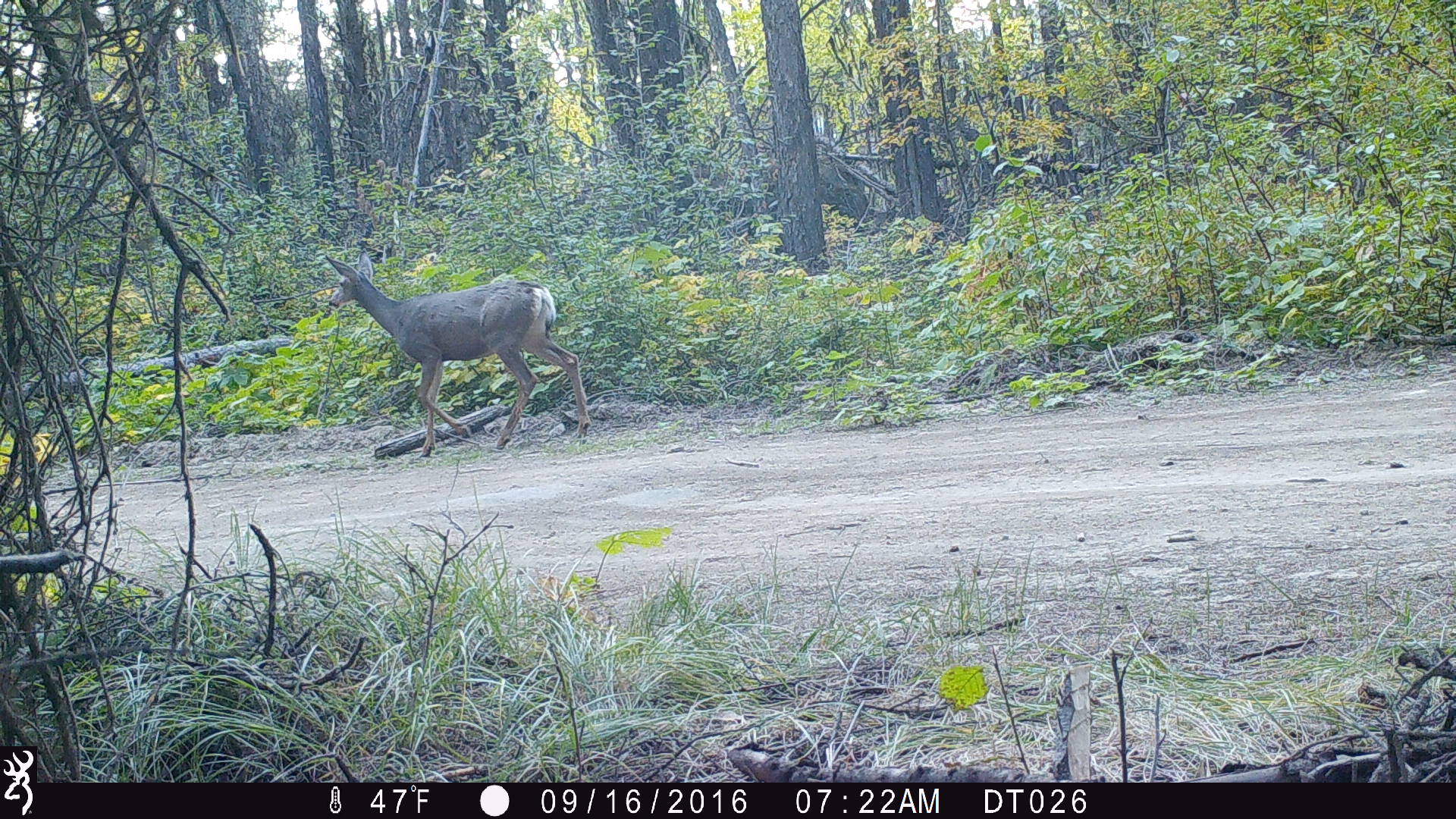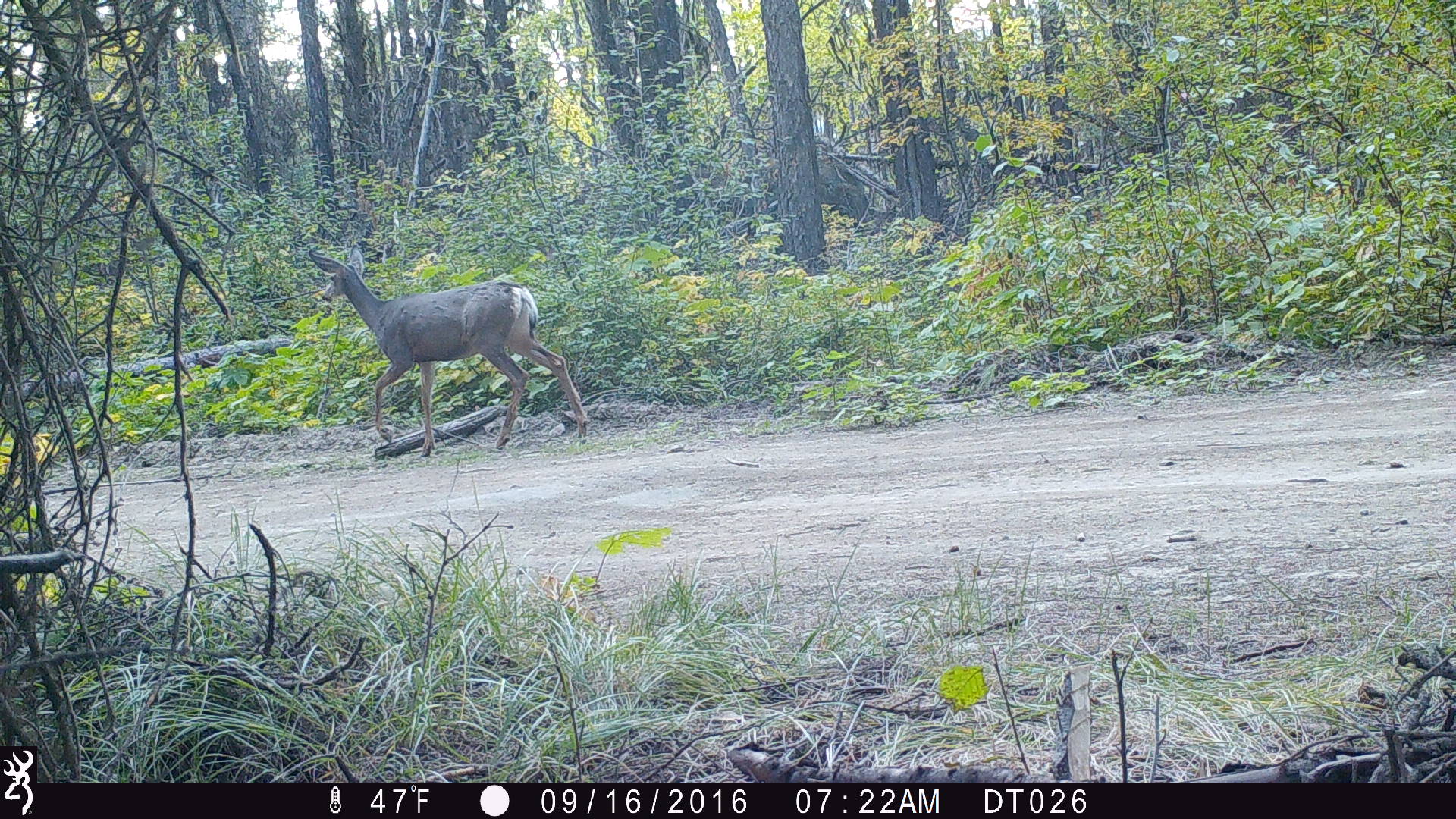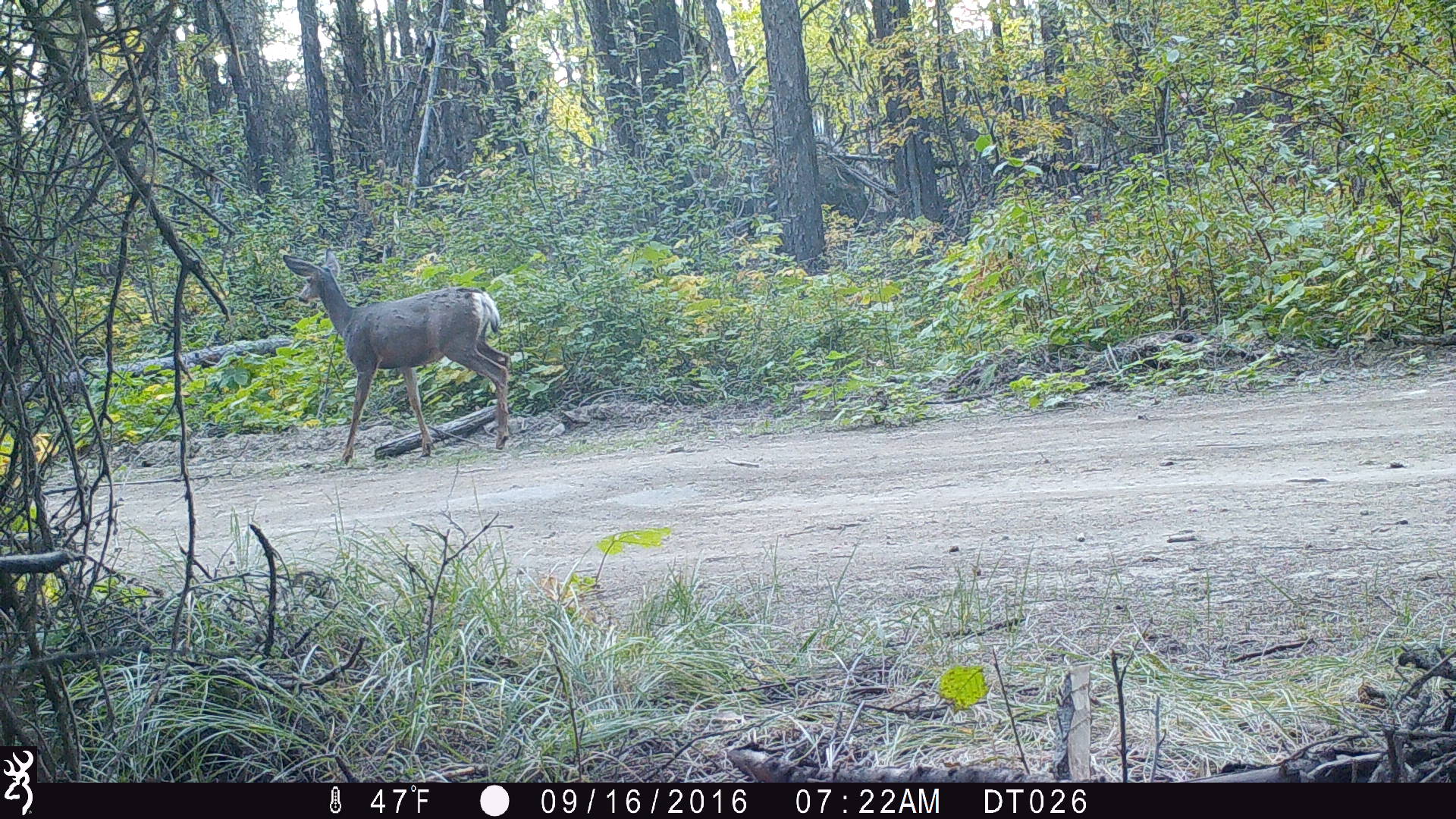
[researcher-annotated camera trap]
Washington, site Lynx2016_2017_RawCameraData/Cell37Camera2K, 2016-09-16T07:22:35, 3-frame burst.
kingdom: Animalia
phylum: Chordata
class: Mammalia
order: Artiodactyla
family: Cervidae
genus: Odocoileus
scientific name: Odocoileus hemionus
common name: mule deer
Odocoileus hemionus (mule deer). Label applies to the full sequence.